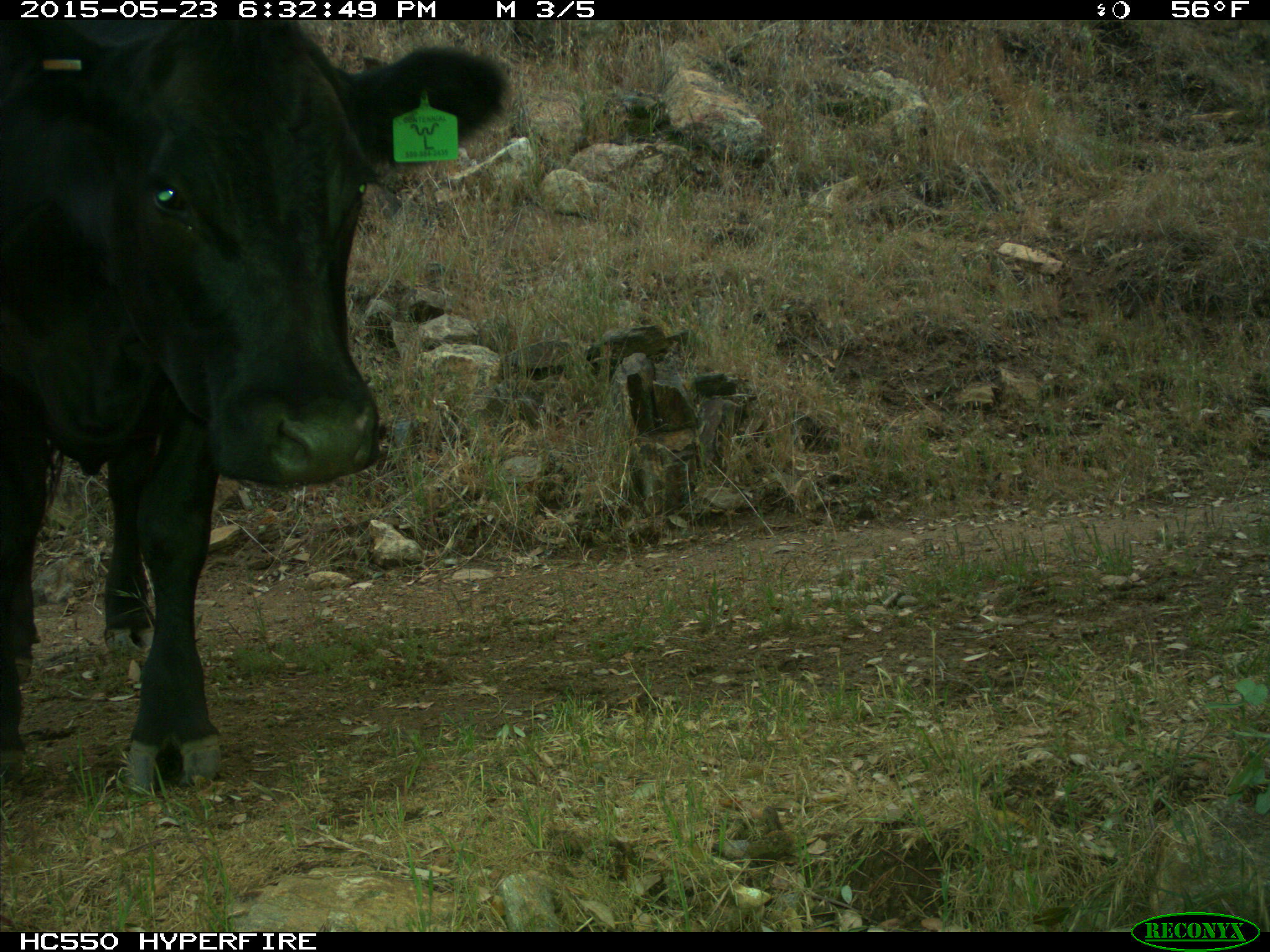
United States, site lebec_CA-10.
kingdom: Animalia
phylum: Chordata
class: Mammalia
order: Artiodactyla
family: Bovidae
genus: Bos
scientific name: Bos taurus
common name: domestic cow